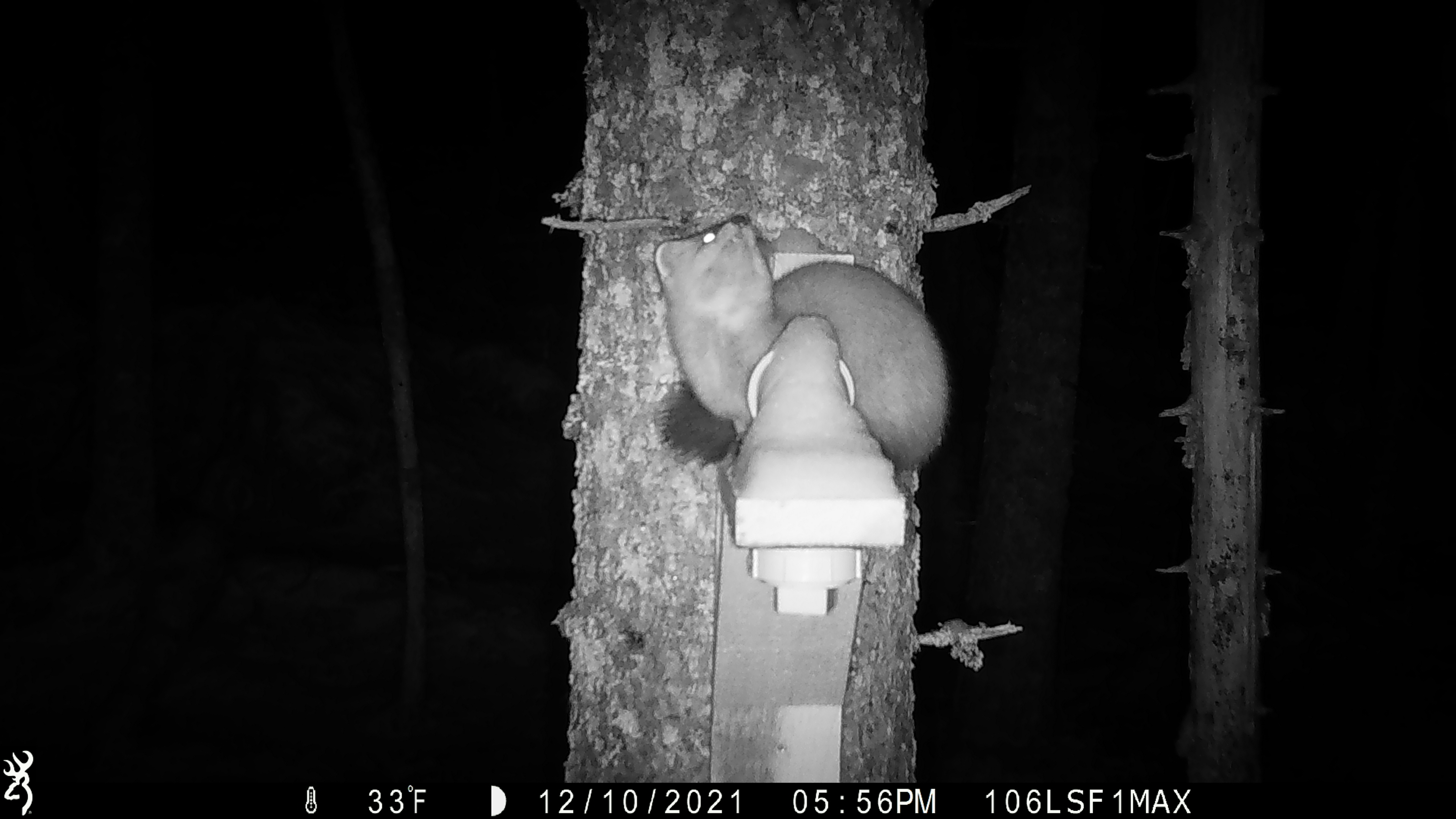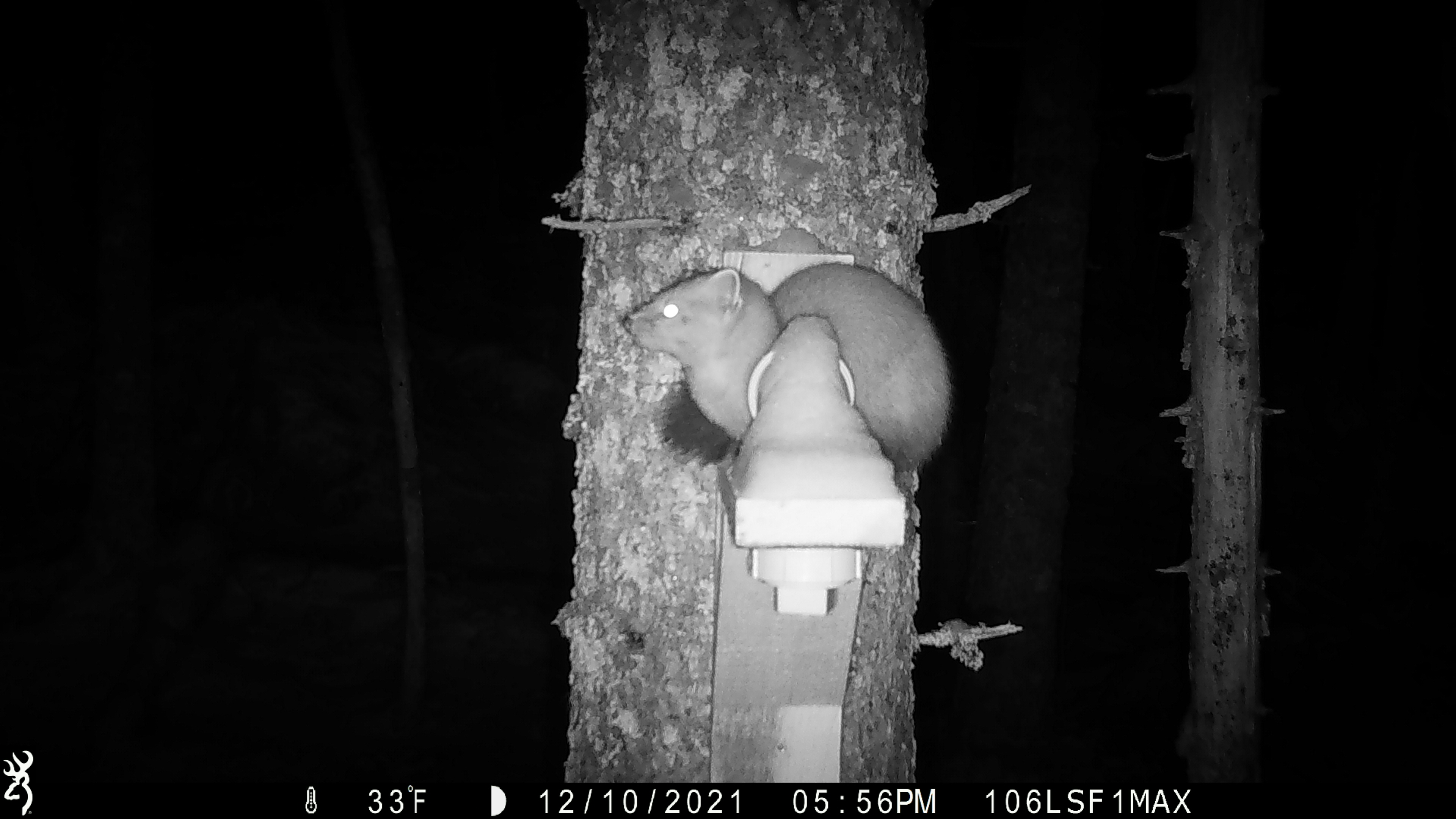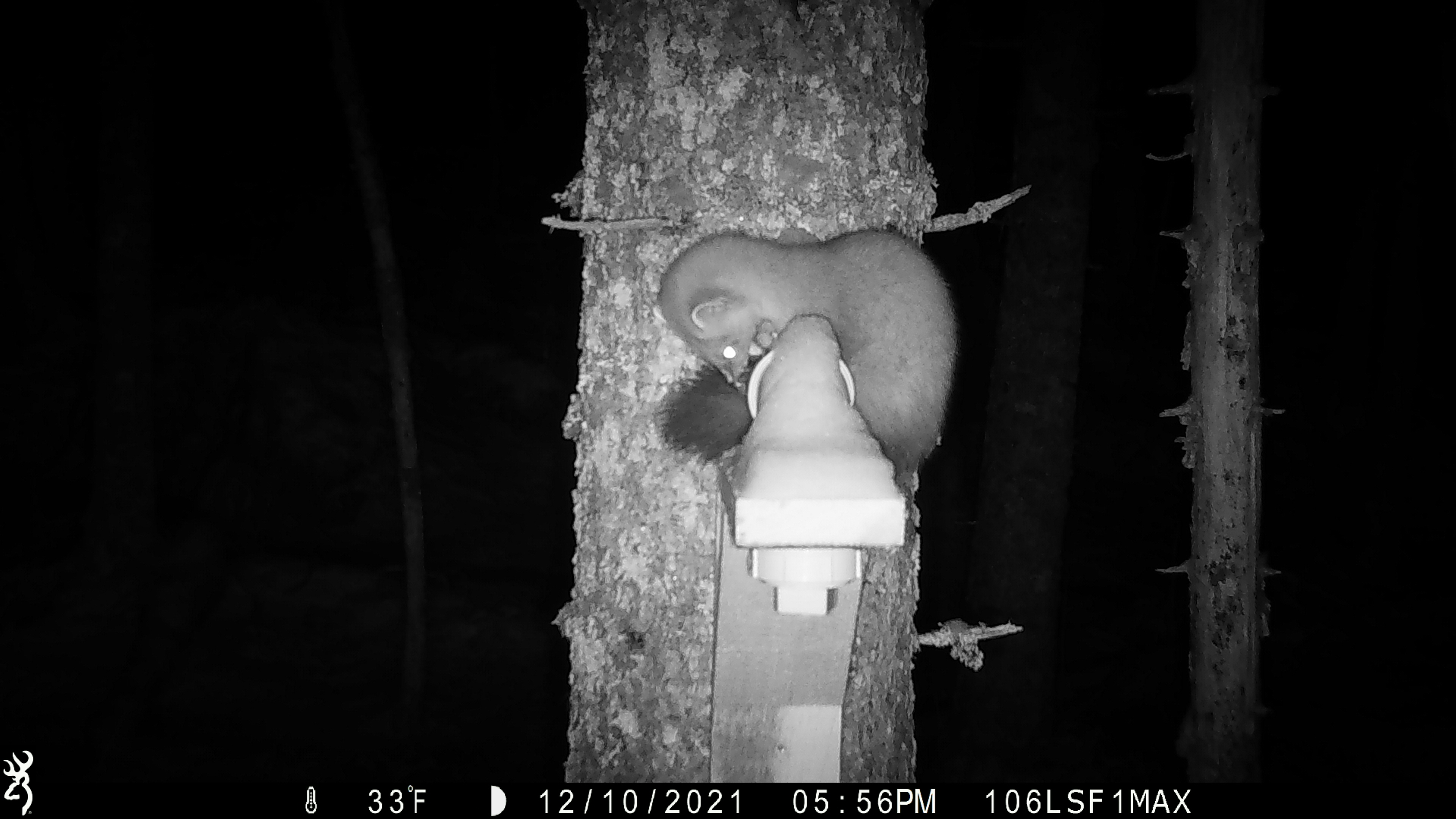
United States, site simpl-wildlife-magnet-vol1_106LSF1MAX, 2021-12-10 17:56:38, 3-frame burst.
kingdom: Animalia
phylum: Chordata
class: Mammalia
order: Carnivora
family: Mustelidae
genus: Martes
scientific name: Martes americana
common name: american marten